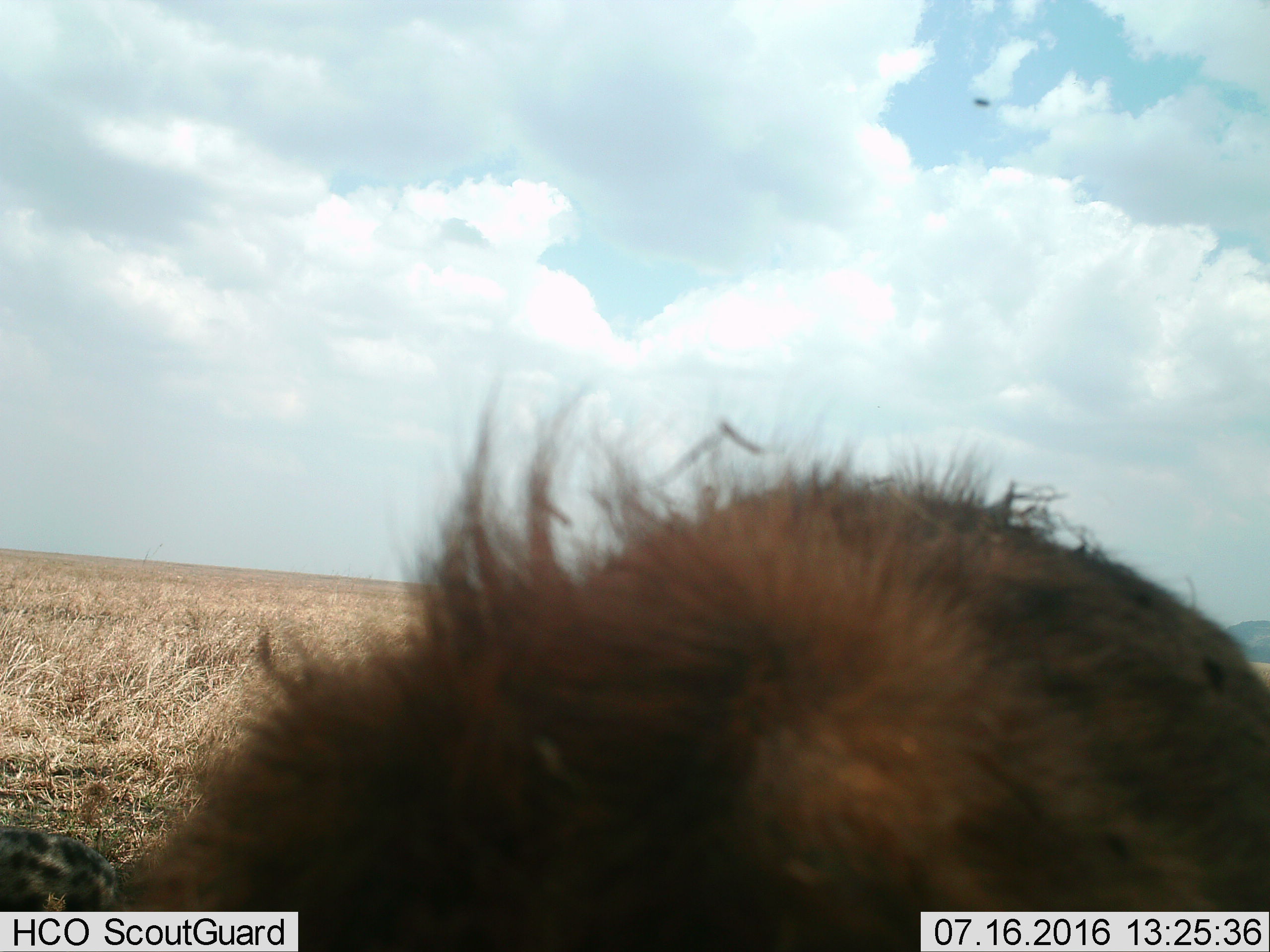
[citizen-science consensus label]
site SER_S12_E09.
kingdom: Animalia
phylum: Chordata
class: Mammalia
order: Carnivora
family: Hyaenidae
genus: Crocuta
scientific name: Crocuta crocuta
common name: spotted hyena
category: hyenaspotted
Hyenaspotted (spotted hyena) (Crocuta crocuta), count 2. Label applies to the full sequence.